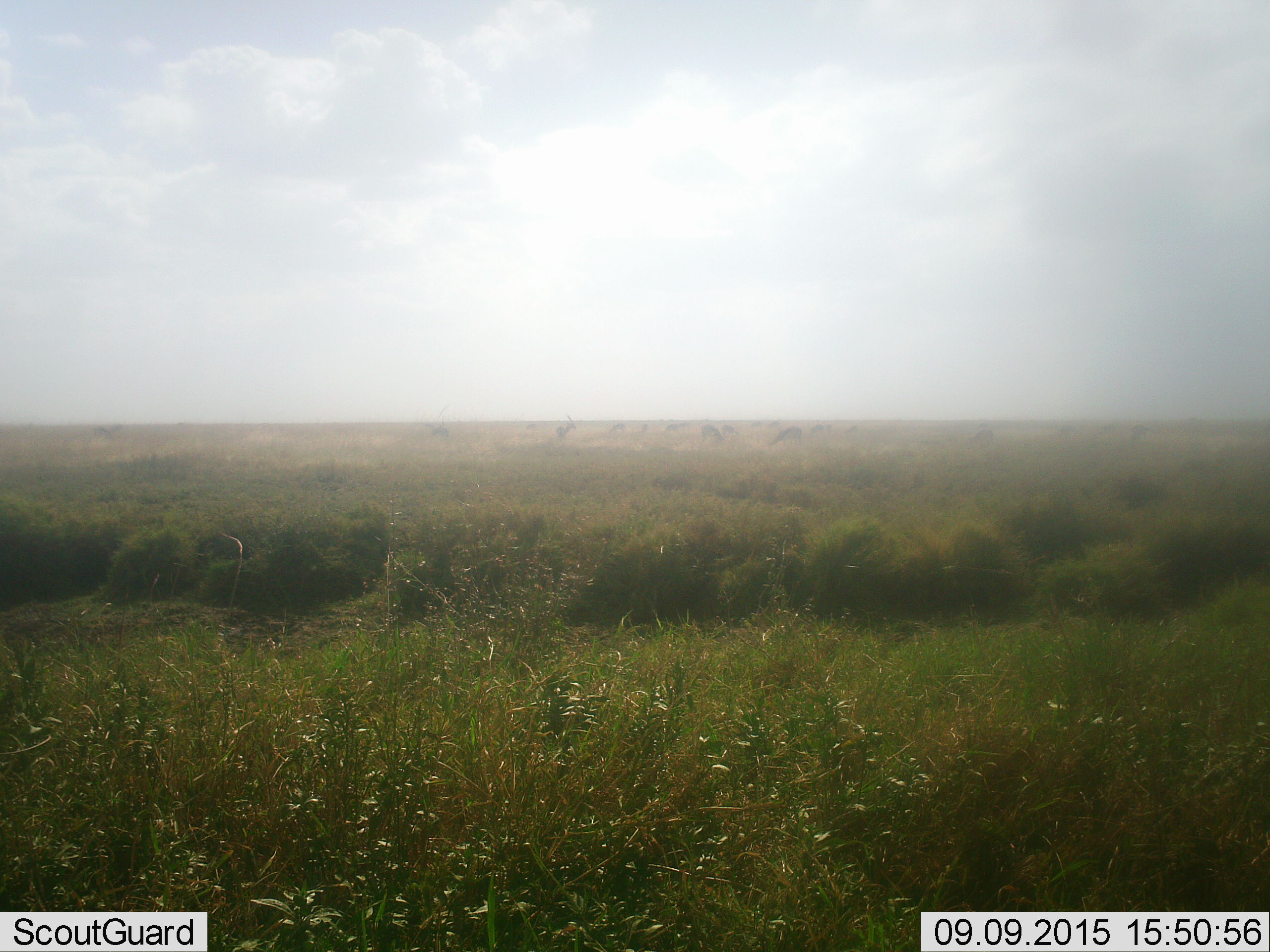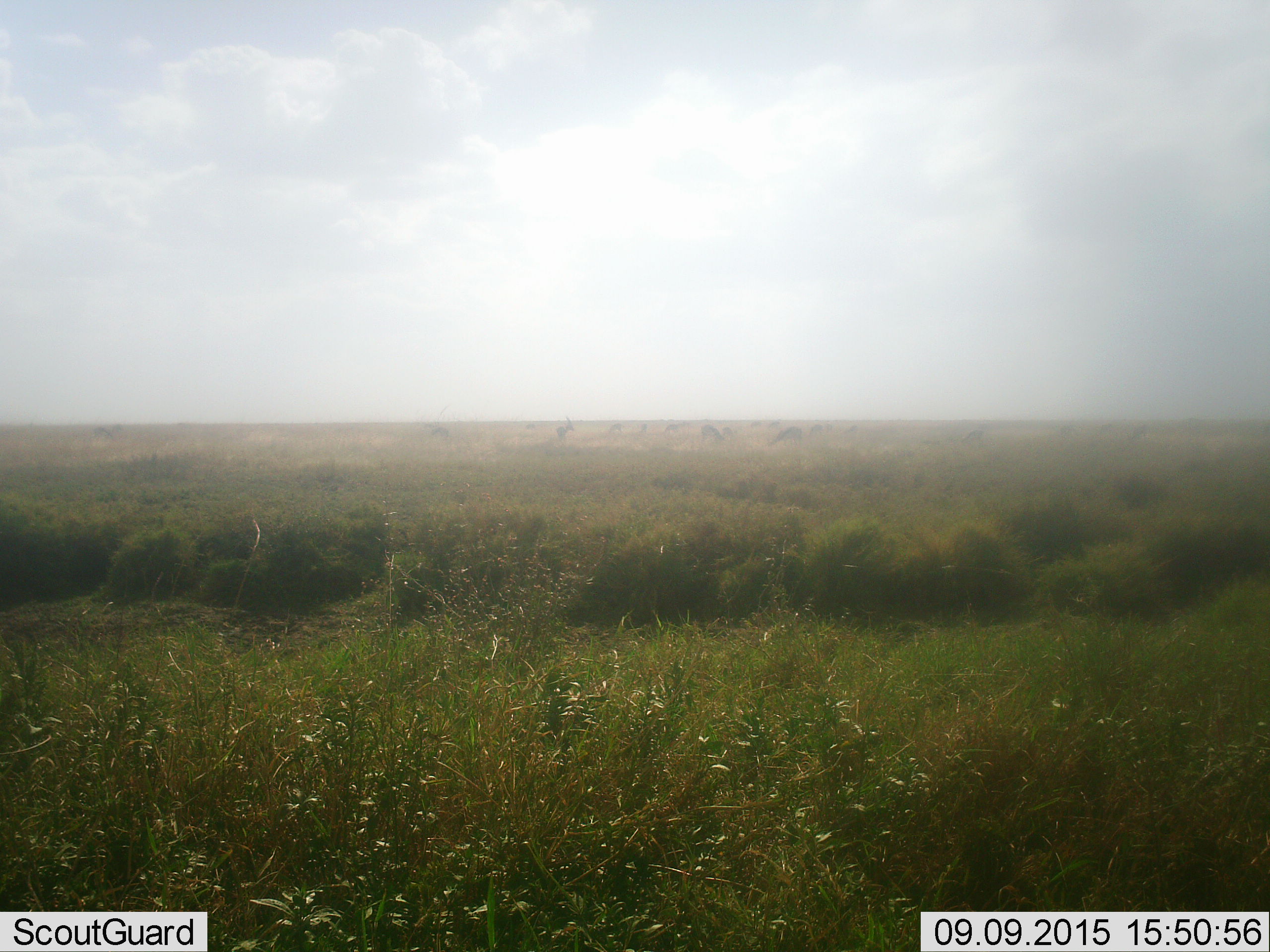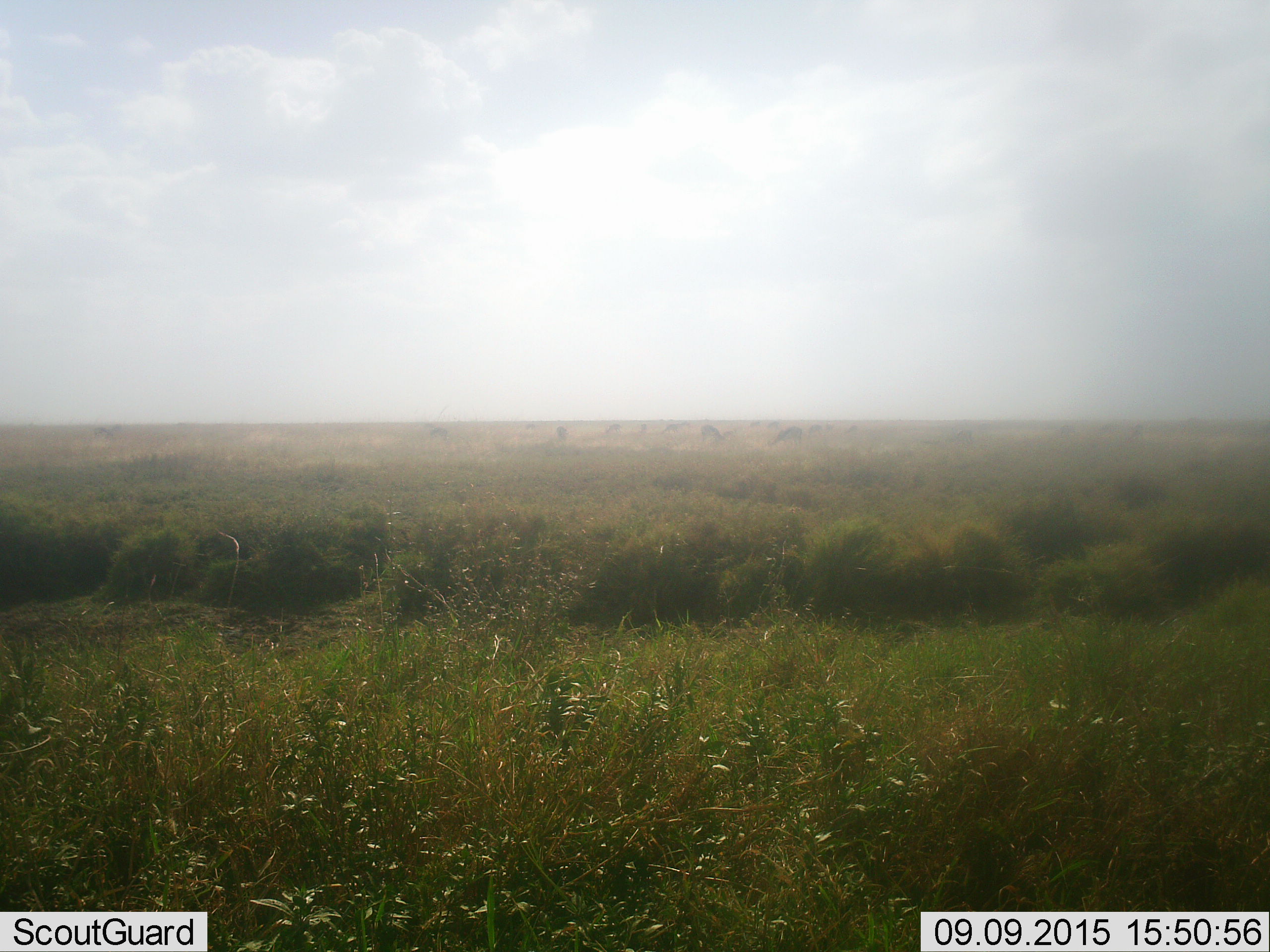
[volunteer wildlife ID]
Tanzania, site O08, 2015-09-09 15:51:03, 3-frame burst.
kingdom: Animalia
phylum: Chordata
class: Mammalia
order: Artiodactyla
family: Bovidae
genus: Eudorcas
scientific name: Eudorcas thomsonii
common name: thomson's gazelle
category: gazellethomsons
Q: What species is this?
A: Gazellethomsons (thomson's gazelle) (Eudorcas thomsonii).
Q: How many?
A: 11-50.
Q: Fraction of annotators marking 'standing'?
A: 100%.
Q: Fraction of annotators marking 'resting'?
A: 0%.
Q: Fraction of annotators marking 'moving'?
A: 20%.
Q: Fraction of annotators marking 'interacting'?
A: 0%.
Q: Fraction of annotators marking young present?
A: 0%.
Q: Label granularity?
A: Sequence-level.